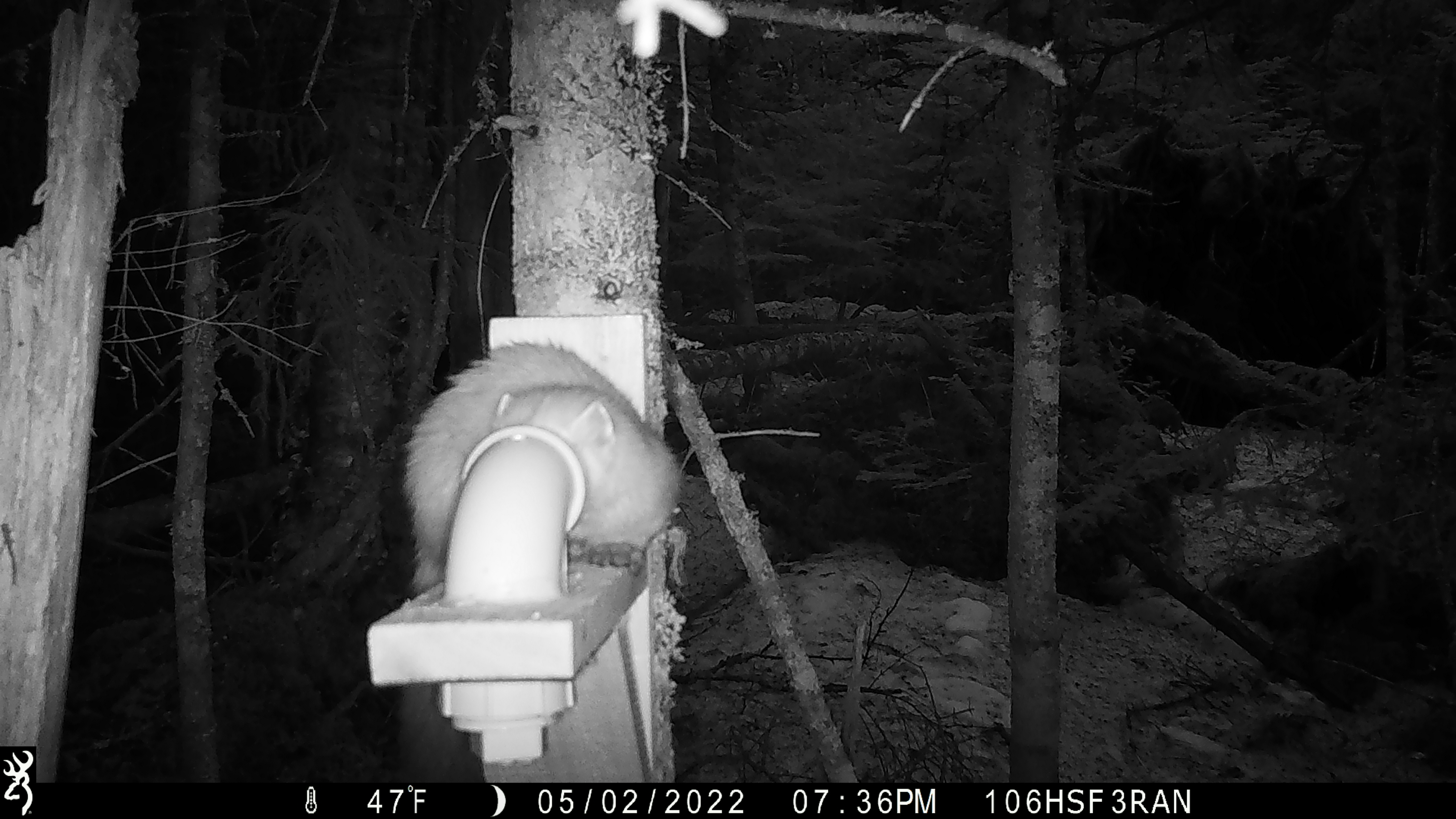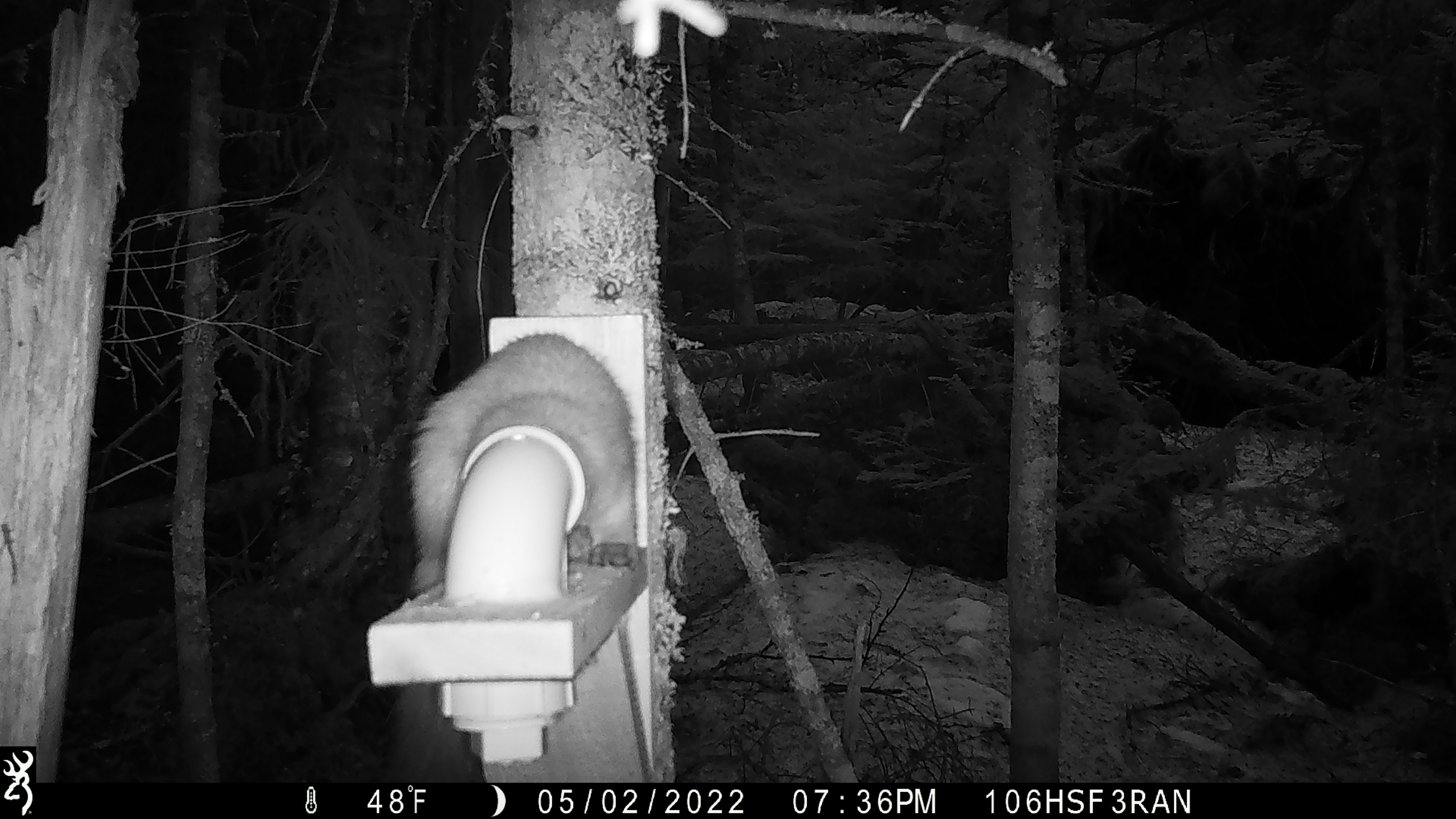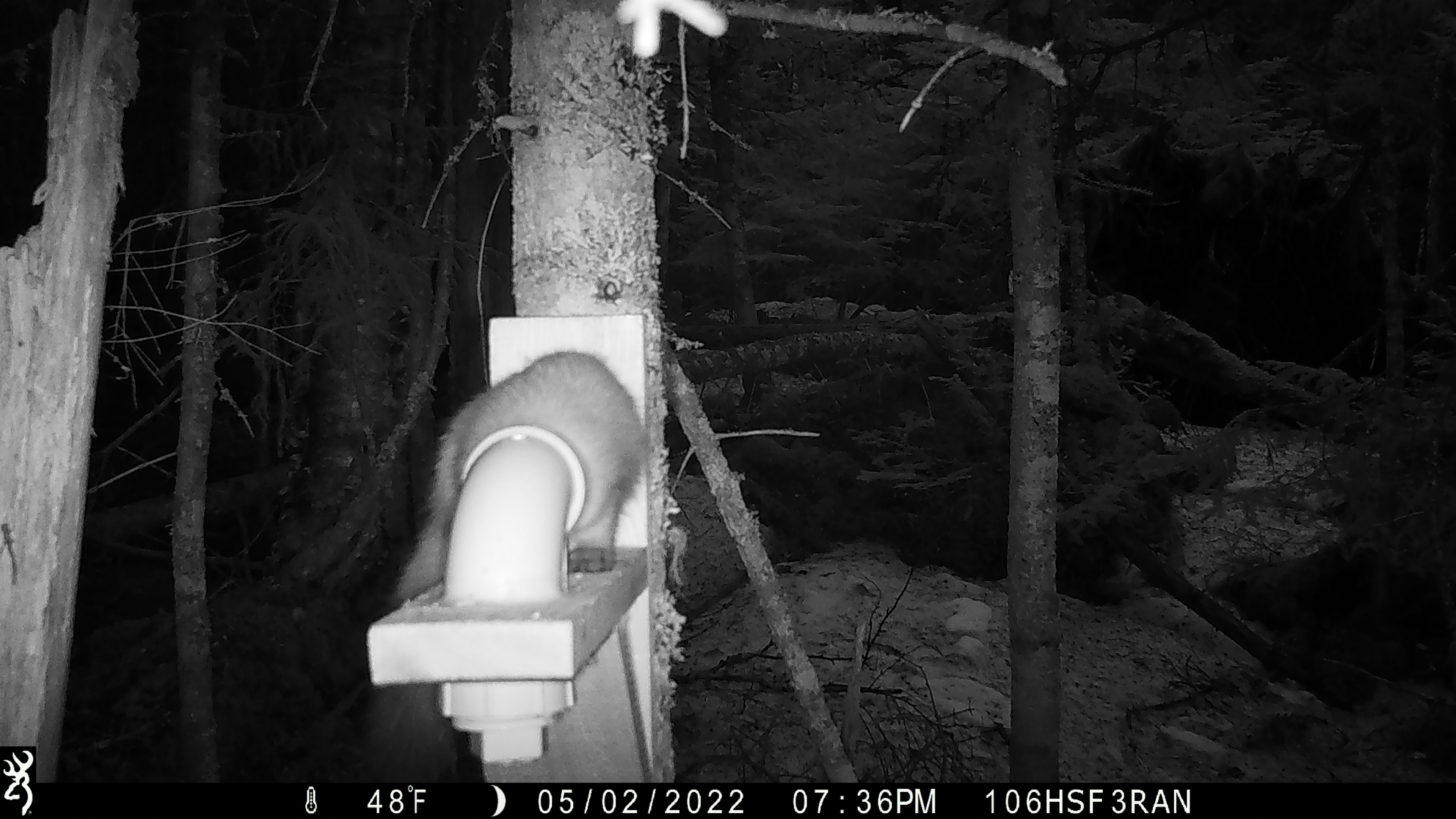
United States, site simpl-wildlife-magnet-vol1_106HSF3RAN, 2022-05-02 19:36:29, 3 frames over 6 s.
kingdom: Animalia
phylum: Chordata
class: Mammalia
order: Carnivora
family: Mustelidae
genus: Martes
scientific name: Martes americana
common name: american marten